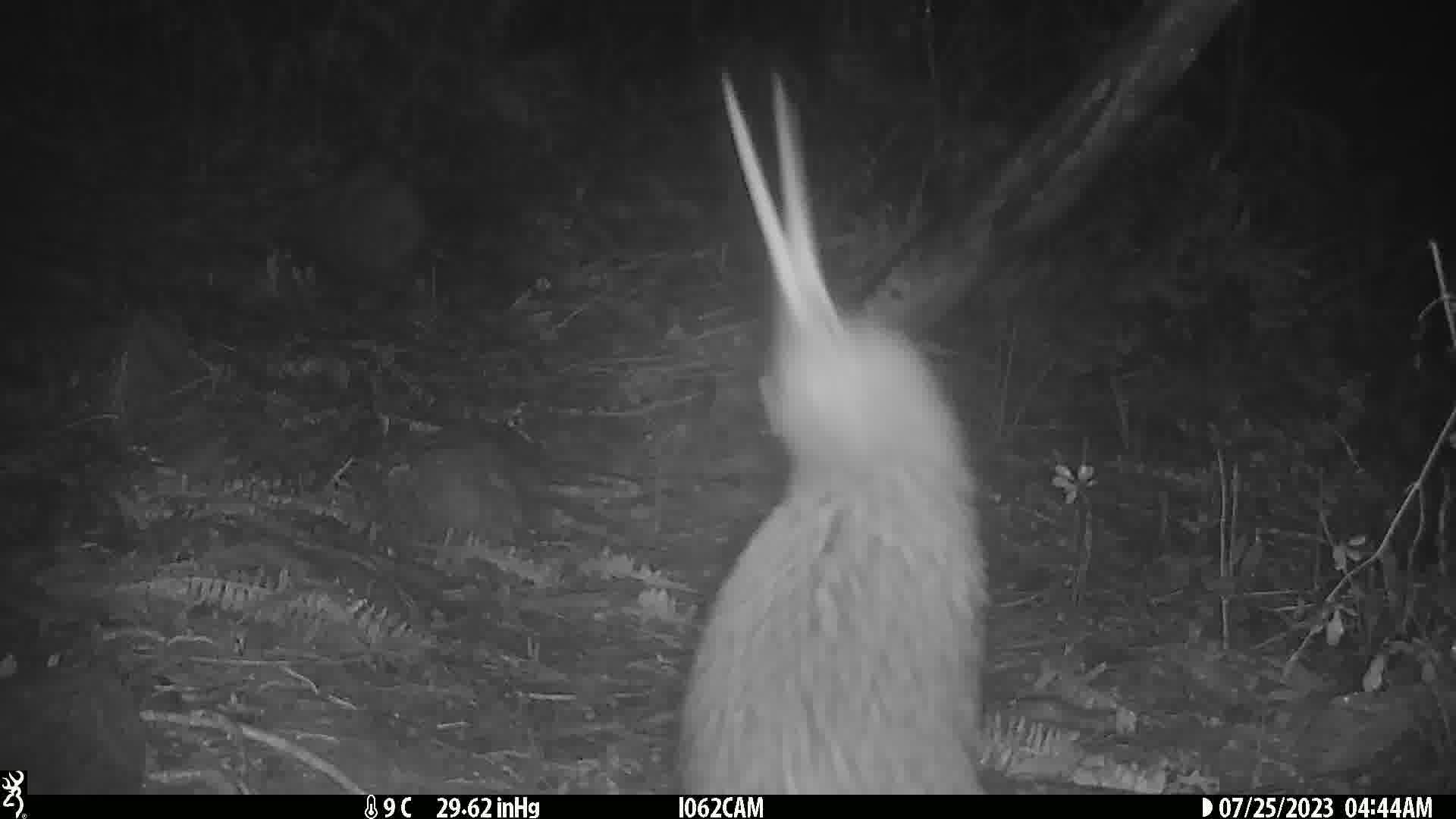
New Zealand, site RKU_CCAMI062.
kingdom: Animalia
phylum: Chordata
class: Aves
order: Apterygiformes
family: Apterygidae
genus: Apteryx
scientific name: Apteryx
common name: kiwi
Kiwi (Apteryx).